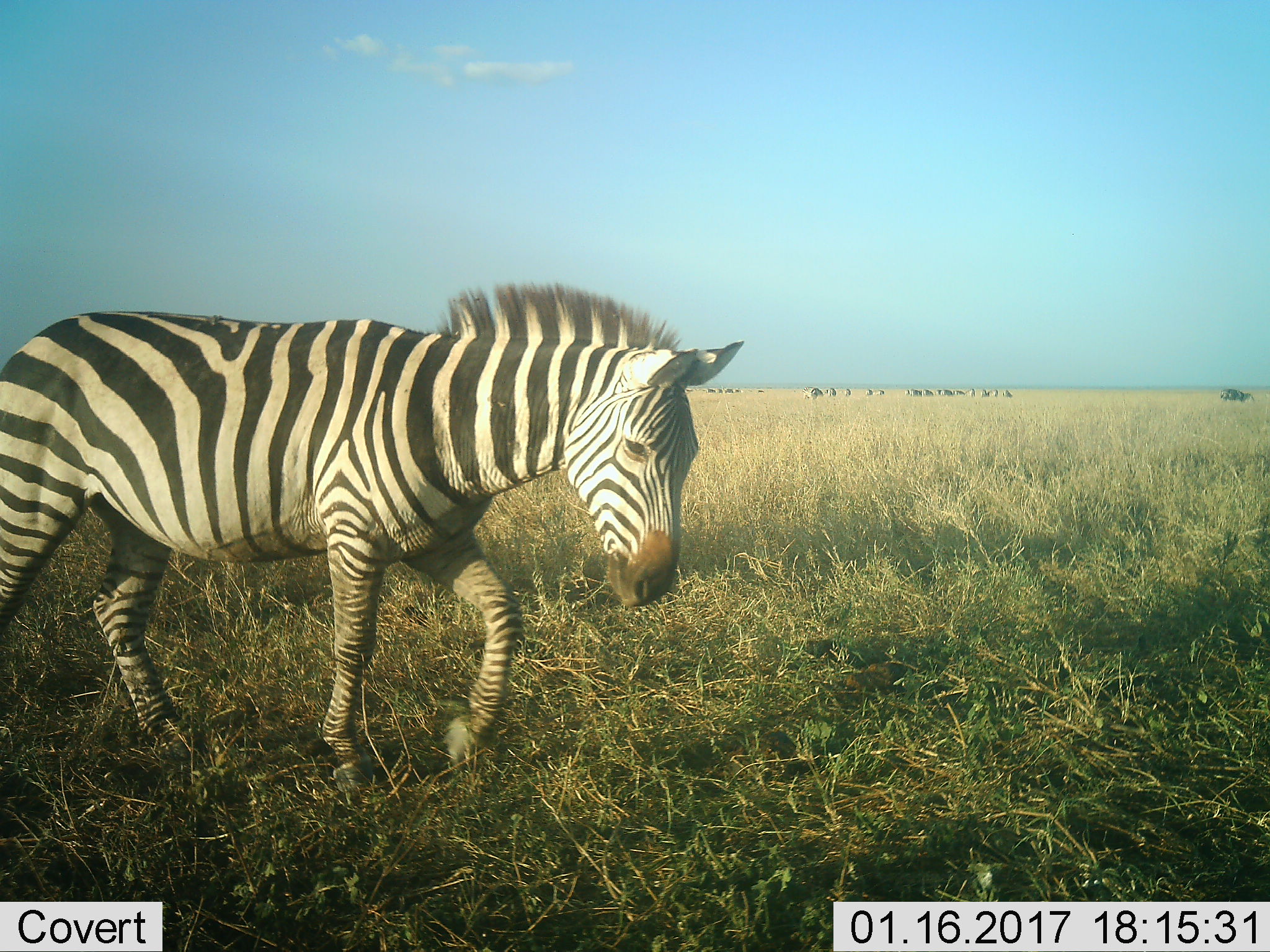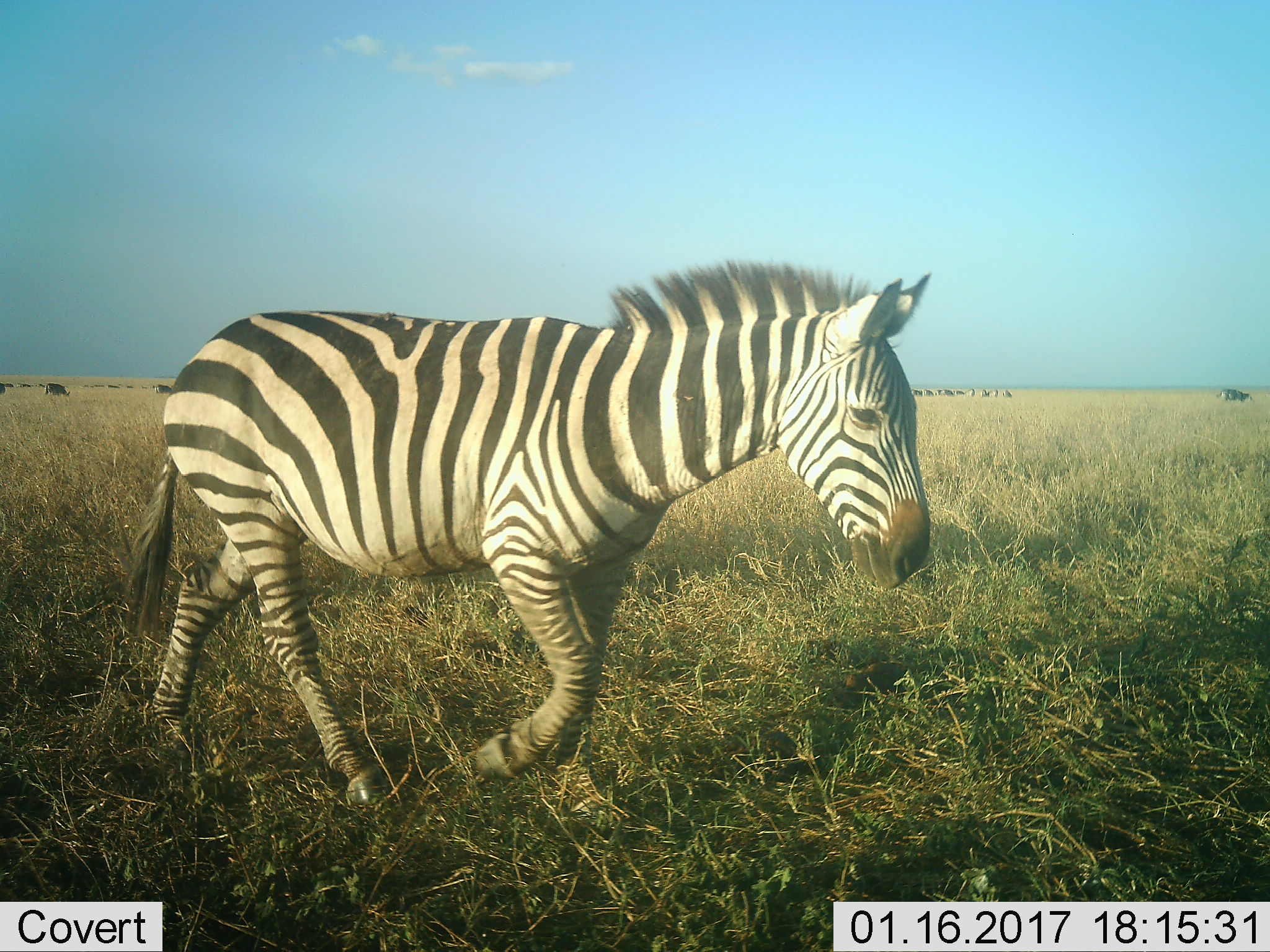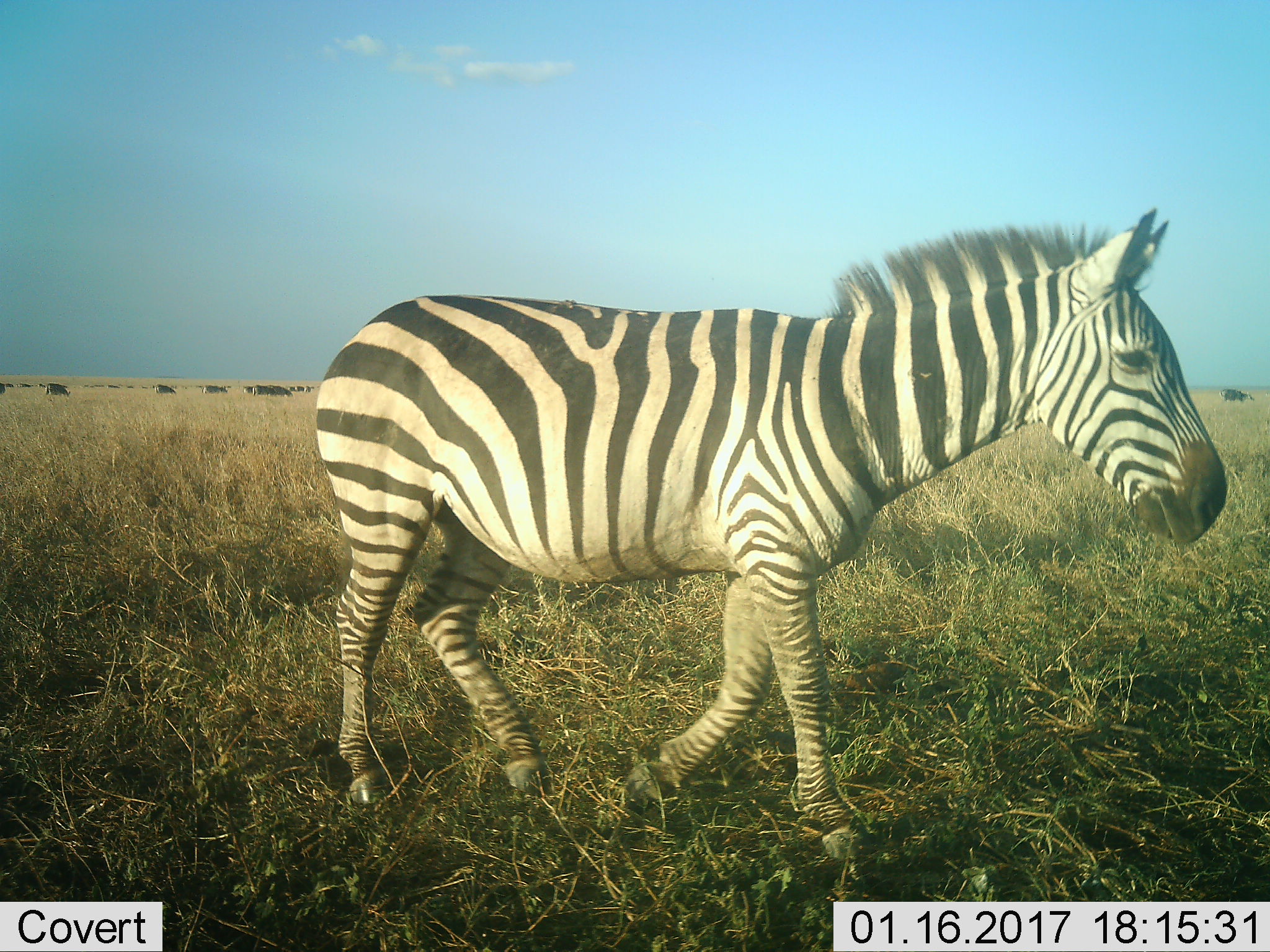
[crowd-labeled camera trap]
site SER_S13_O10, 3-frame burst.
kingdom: Animalia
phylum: Chordata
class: Mammalia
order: Perissodactyla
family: Equidae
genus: Equus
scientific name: Equus quagga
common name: plains zebra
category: zebraplains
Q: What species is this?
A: Zebraplains (plains zebra) (Equus quagga).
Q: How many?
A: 1.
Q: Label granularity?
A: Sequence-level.